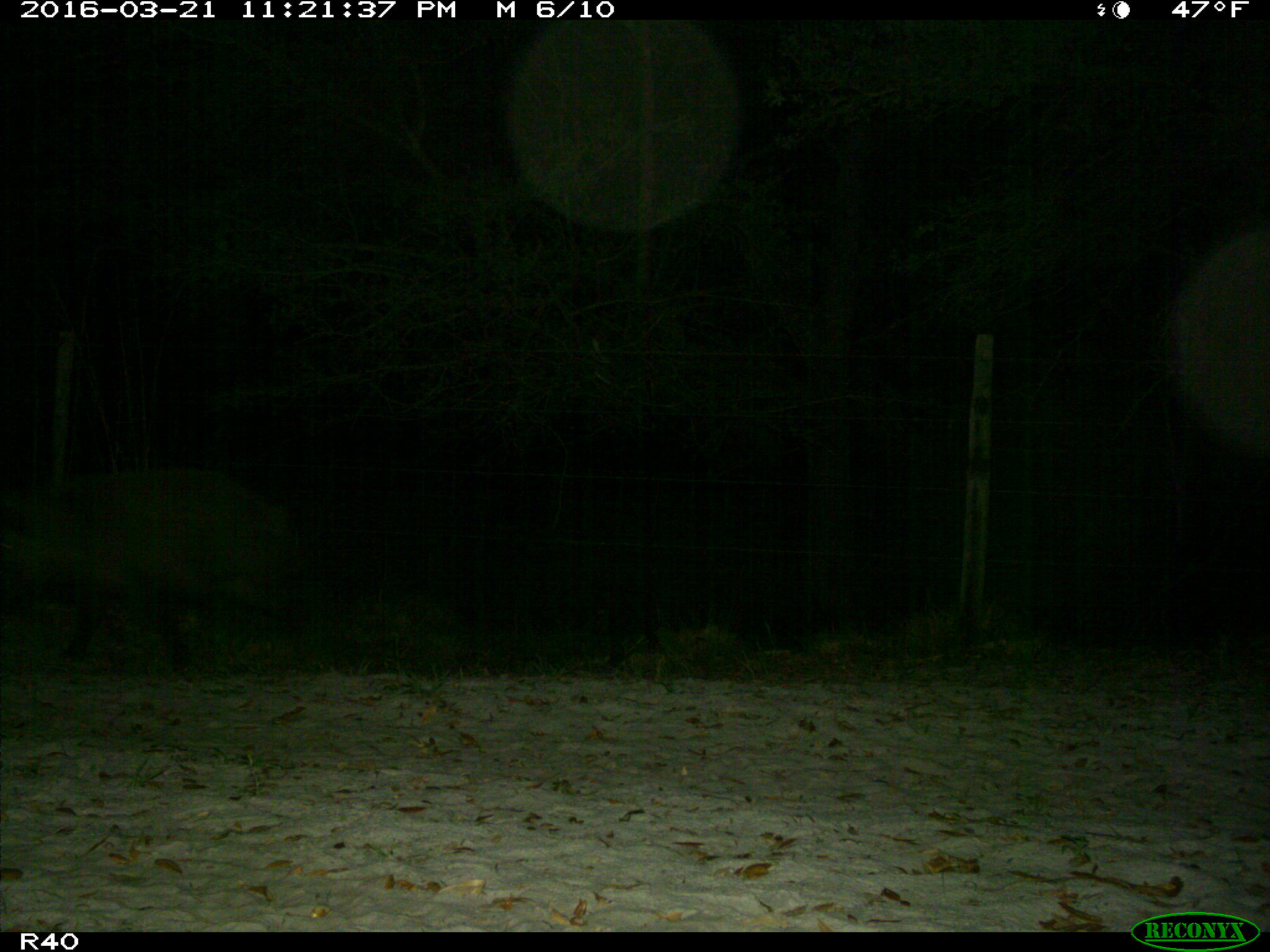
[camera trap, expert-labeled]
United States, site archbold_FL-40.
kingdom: Animalia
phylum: Chordata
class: Mammalia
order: Artiodactyla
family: Suidae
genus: Sus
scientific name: Sus scrofa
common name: wild boar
Sus scrofa (wild boar).